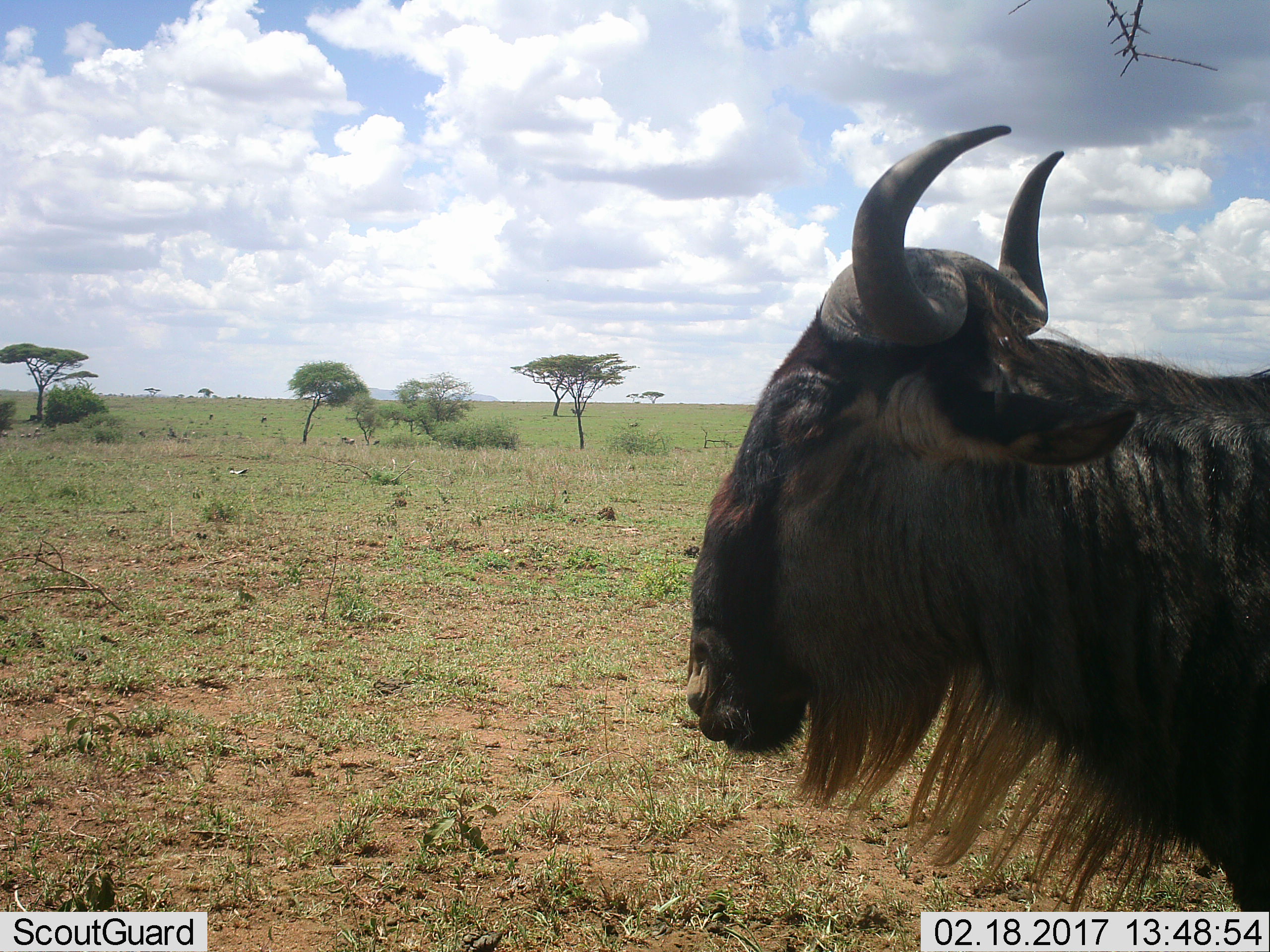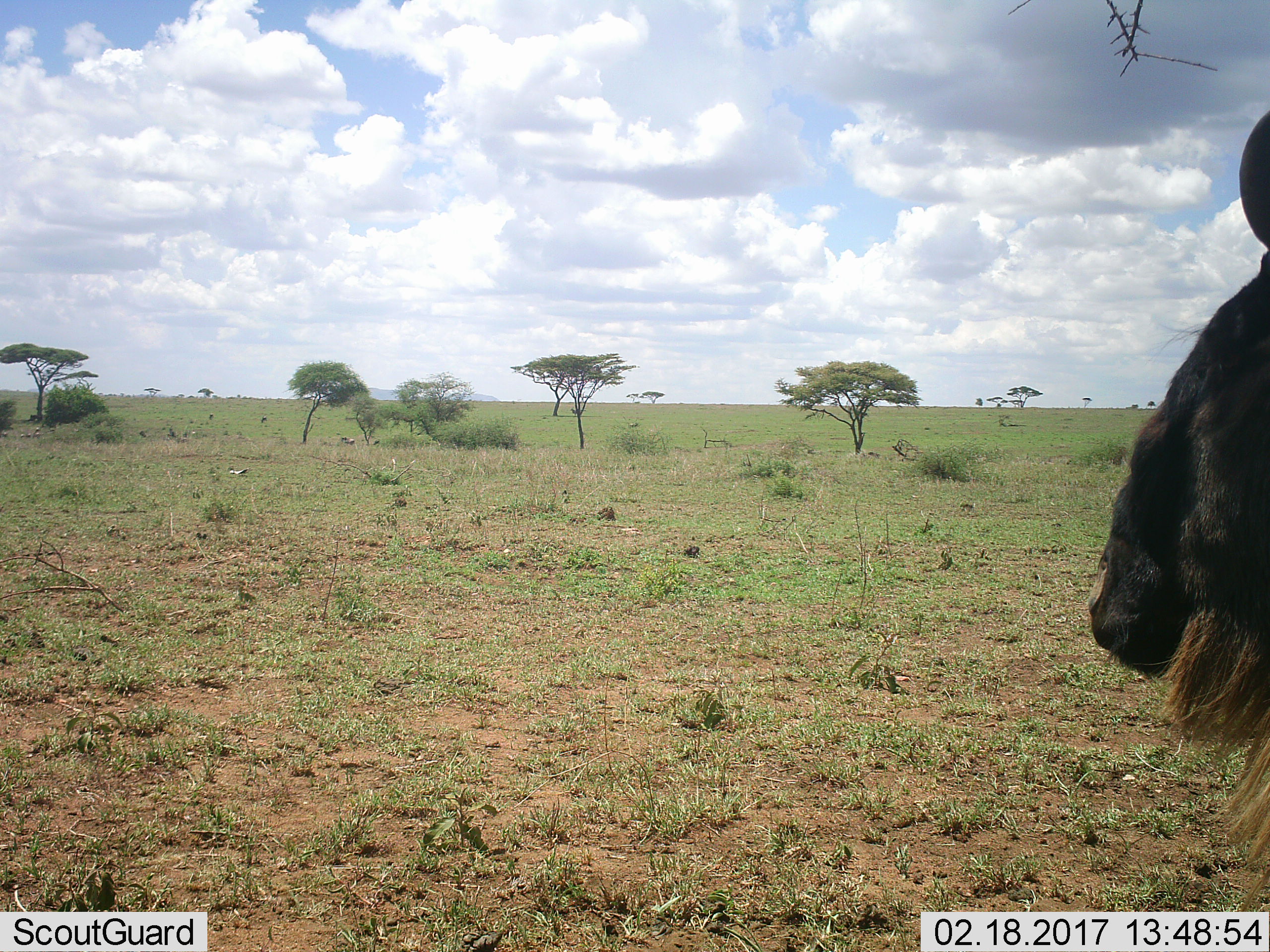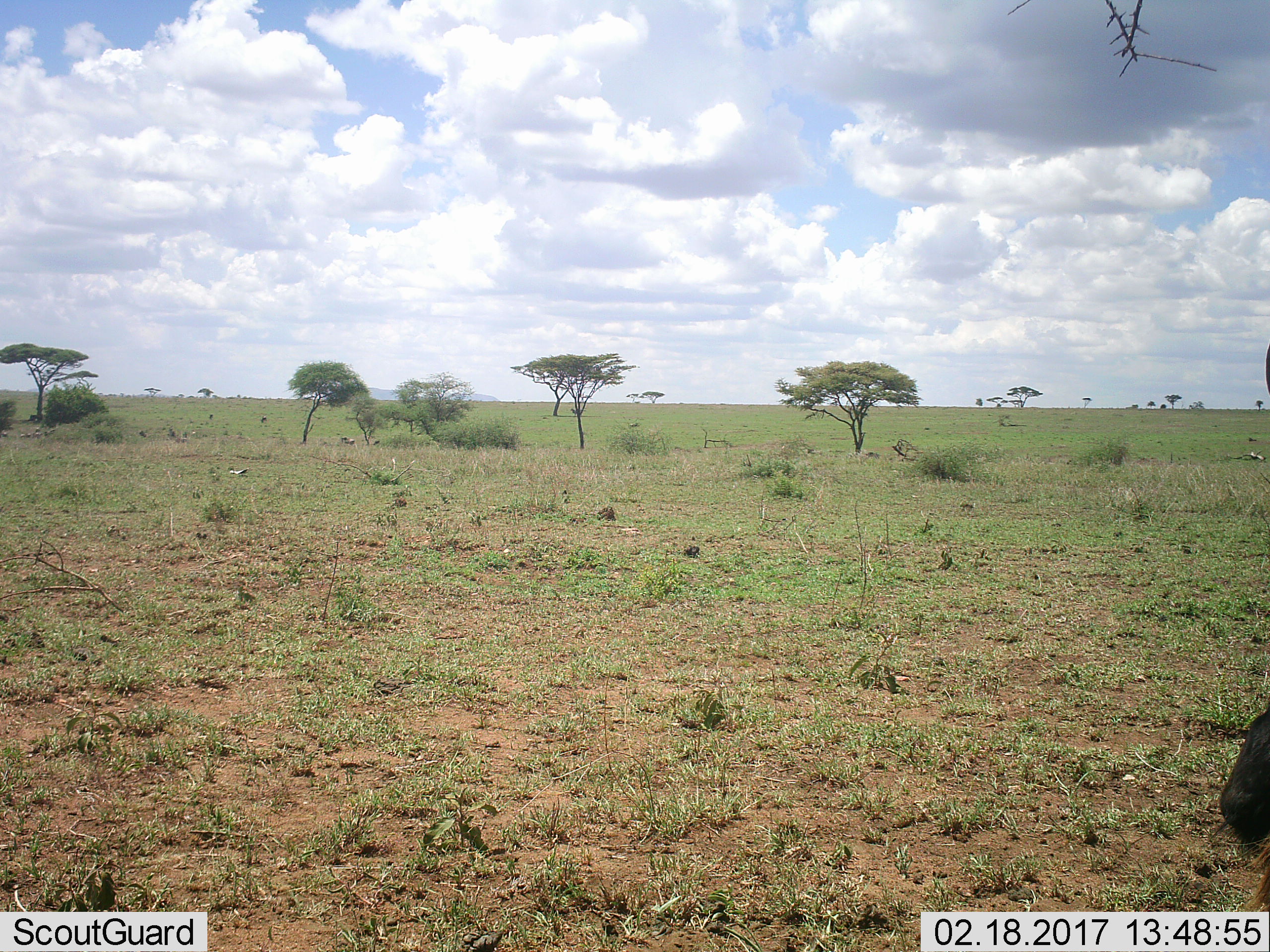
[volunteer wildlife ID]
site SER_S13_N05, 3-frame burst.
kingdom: Animalia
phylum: Chordata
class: Mammalia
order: Artiodactyla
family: Bovidae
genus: Connochaetes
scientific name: Connochaetes taurinus taurinus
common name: blue wildebeest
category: wildebeestblue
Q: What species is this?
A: Wildebeestblue (blue wildebeest) (Connochaetes taurinus taurinus).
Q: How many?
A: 1.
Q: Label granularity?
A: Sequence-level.